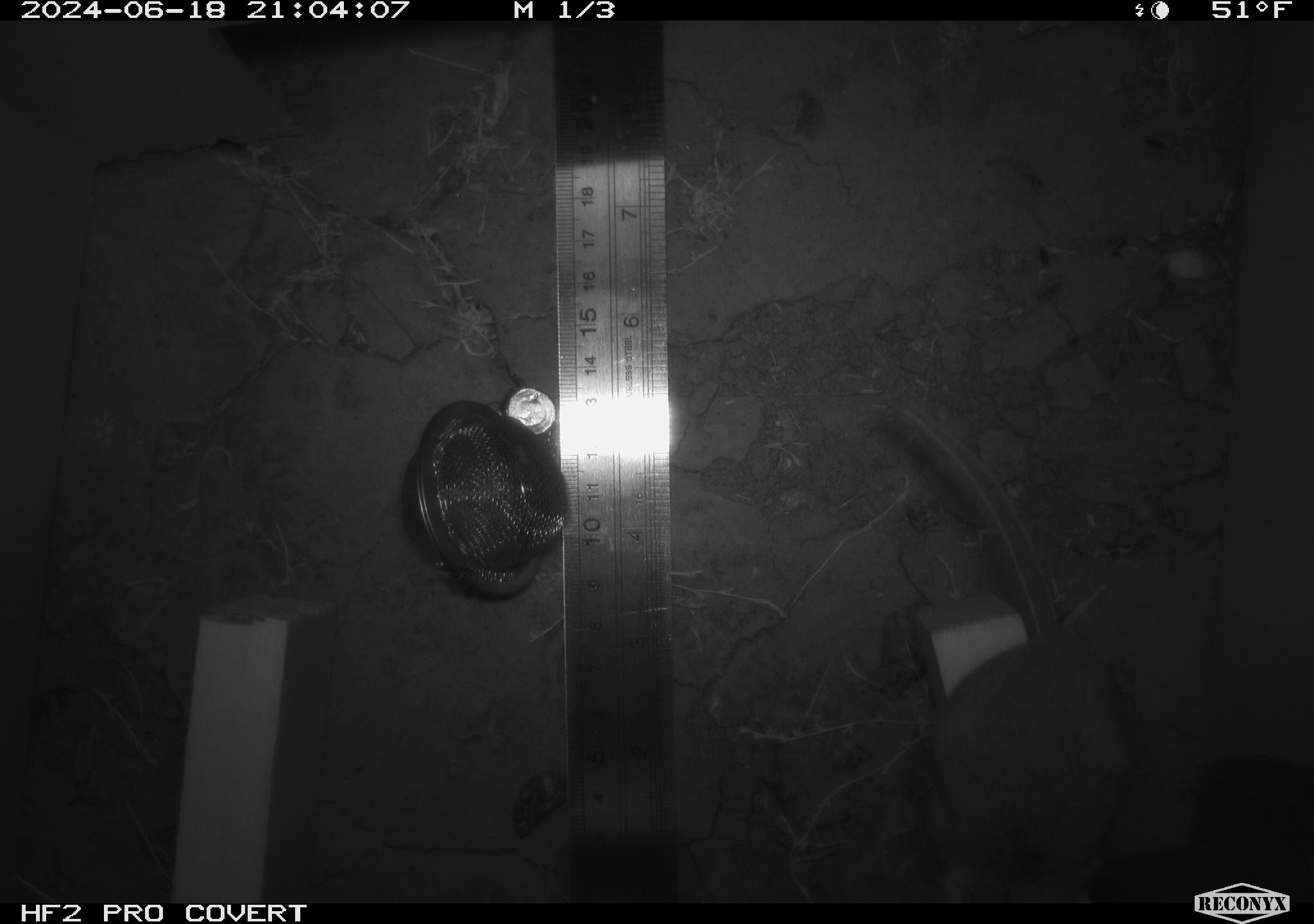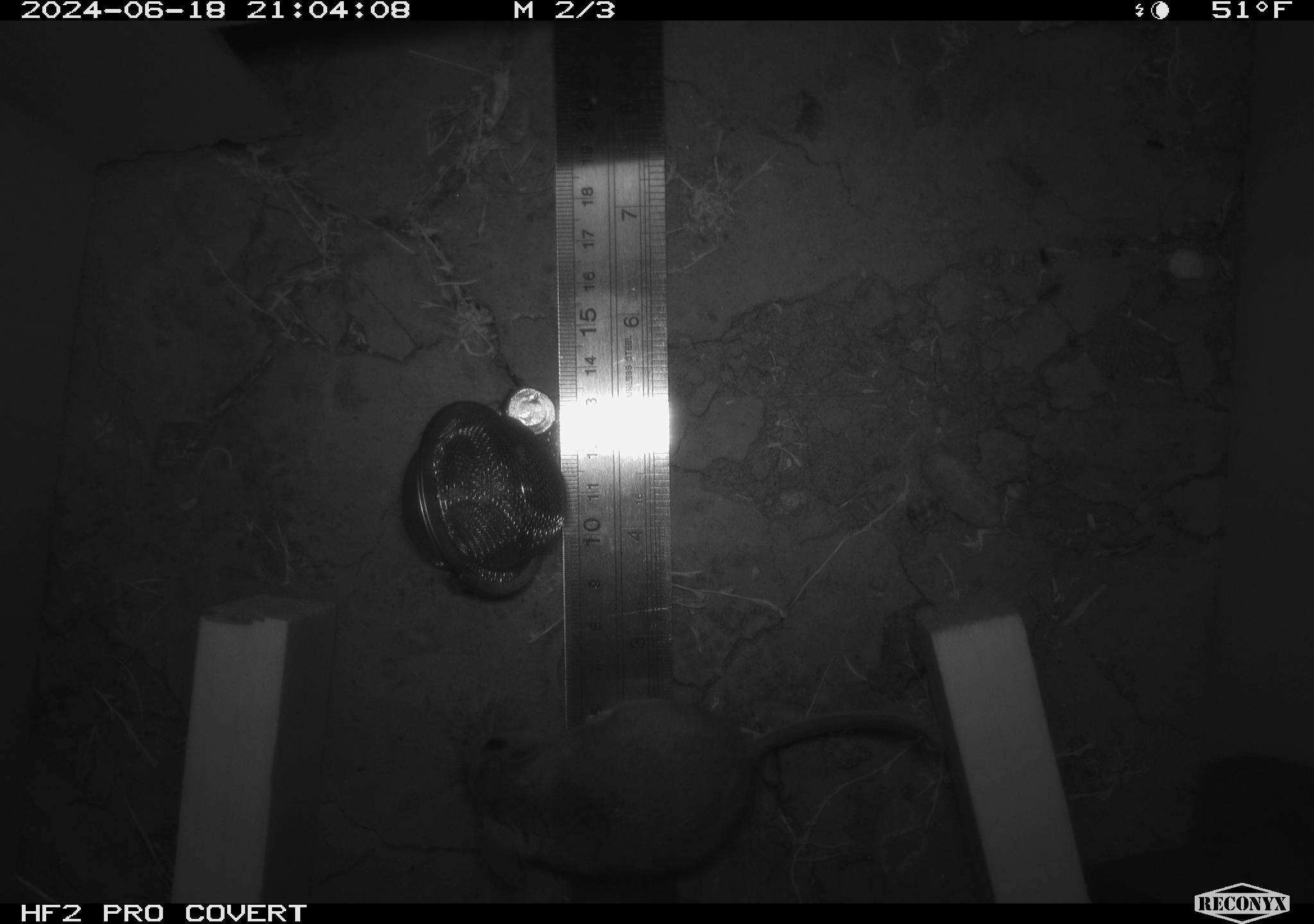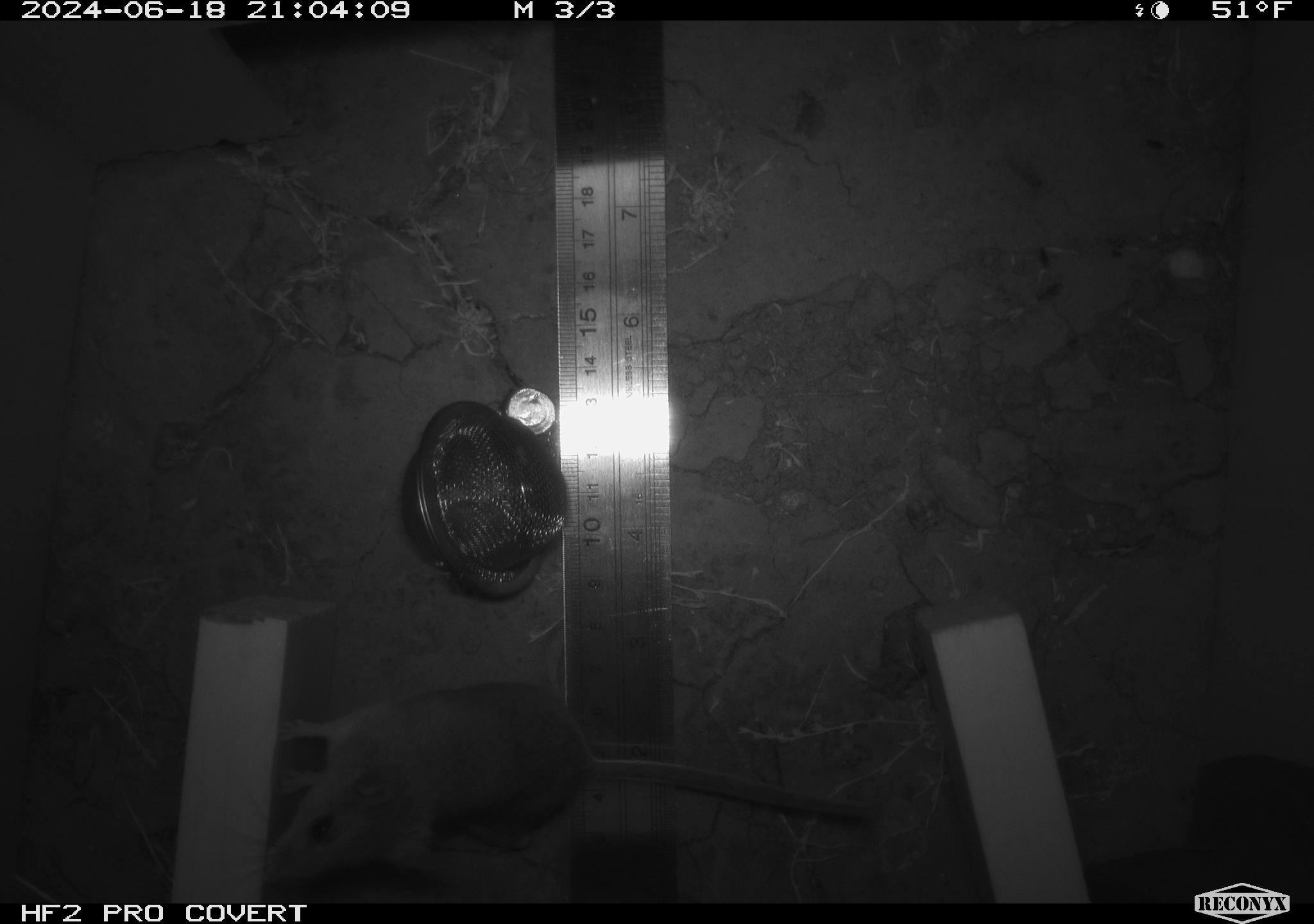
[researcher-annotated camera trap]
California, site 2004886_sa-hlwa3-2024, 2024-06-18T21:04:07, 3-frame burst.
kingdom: Animalia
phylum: Chordata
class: Mammalia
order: Rodentia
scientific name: Rodentia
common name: mouse species